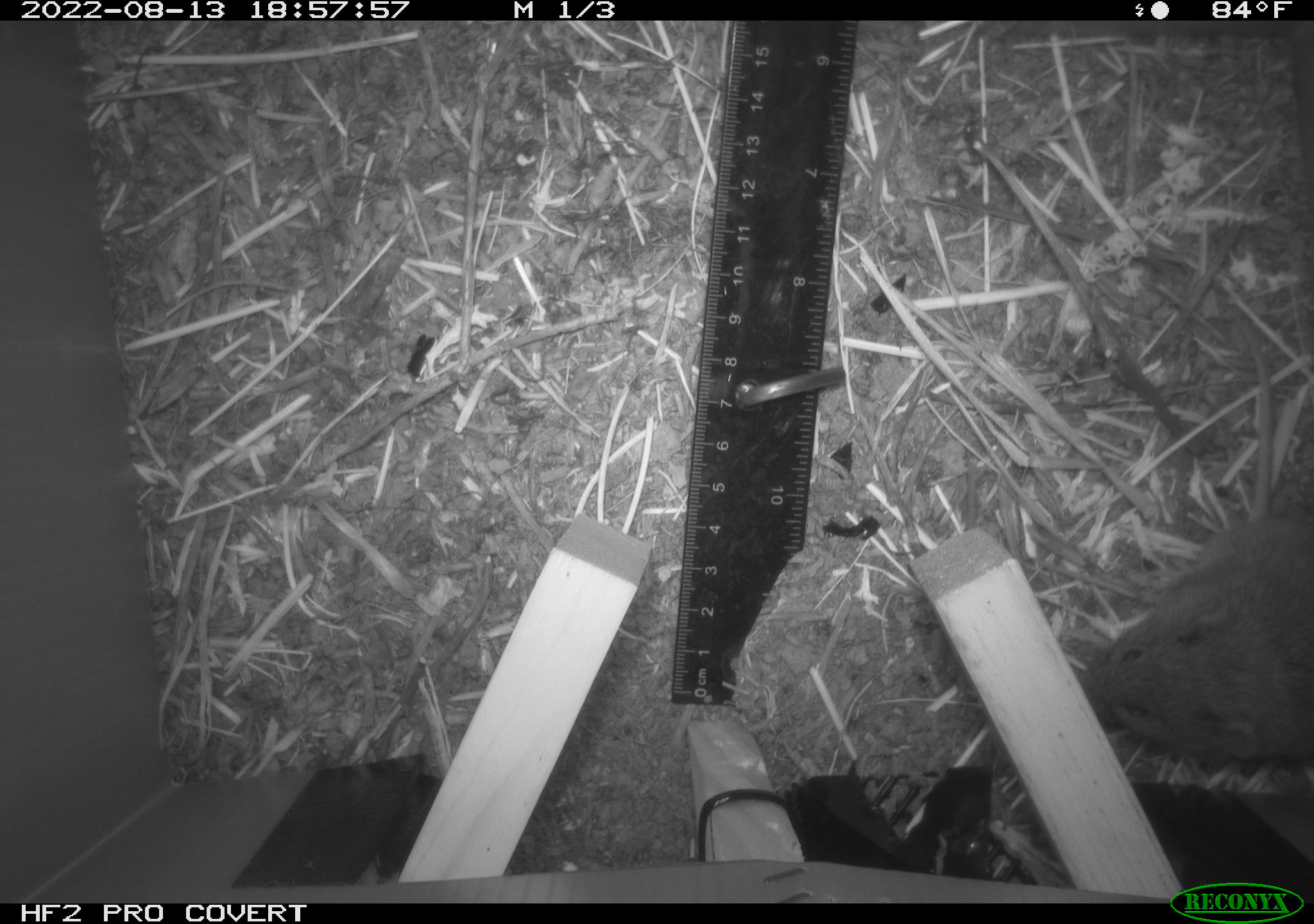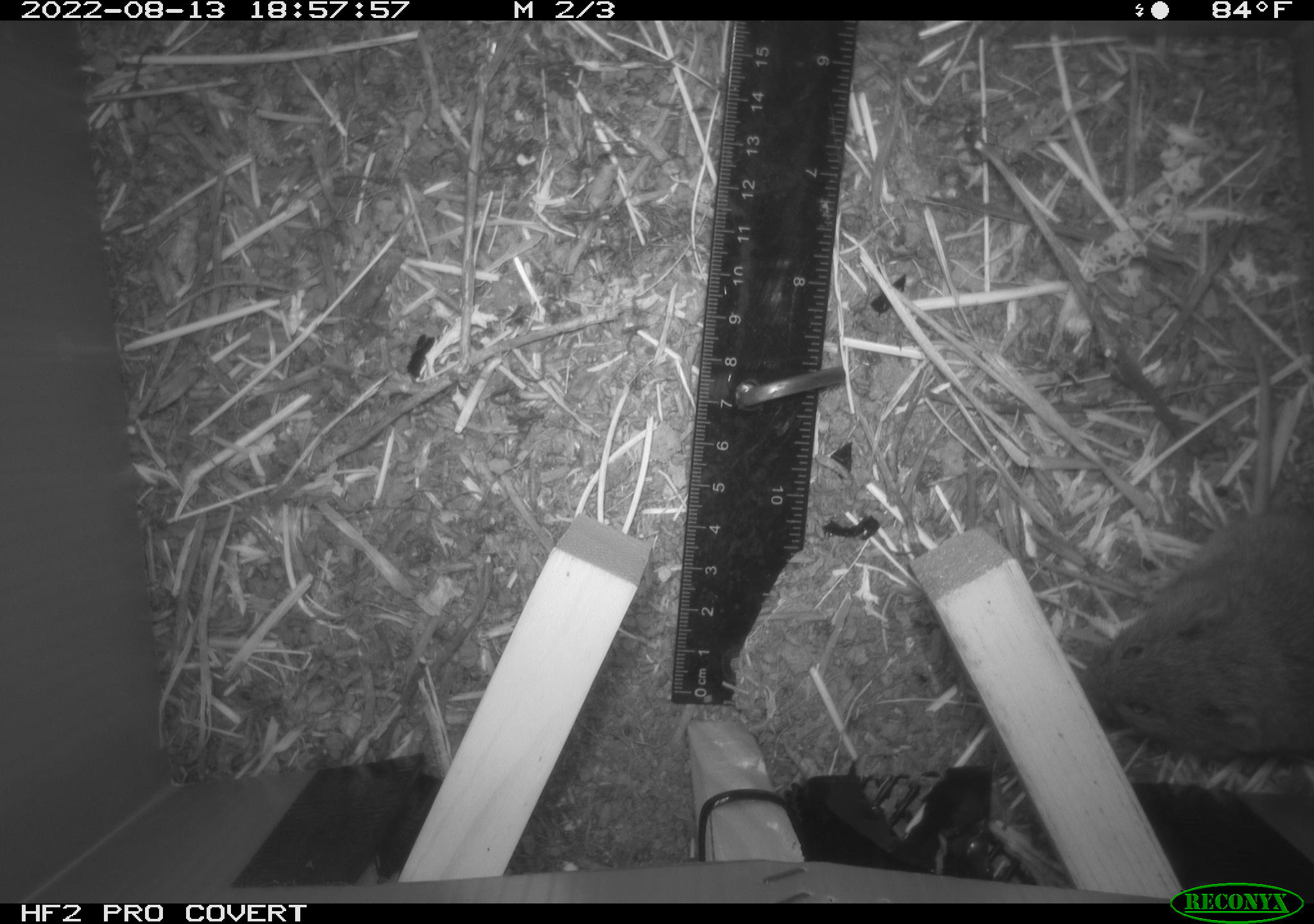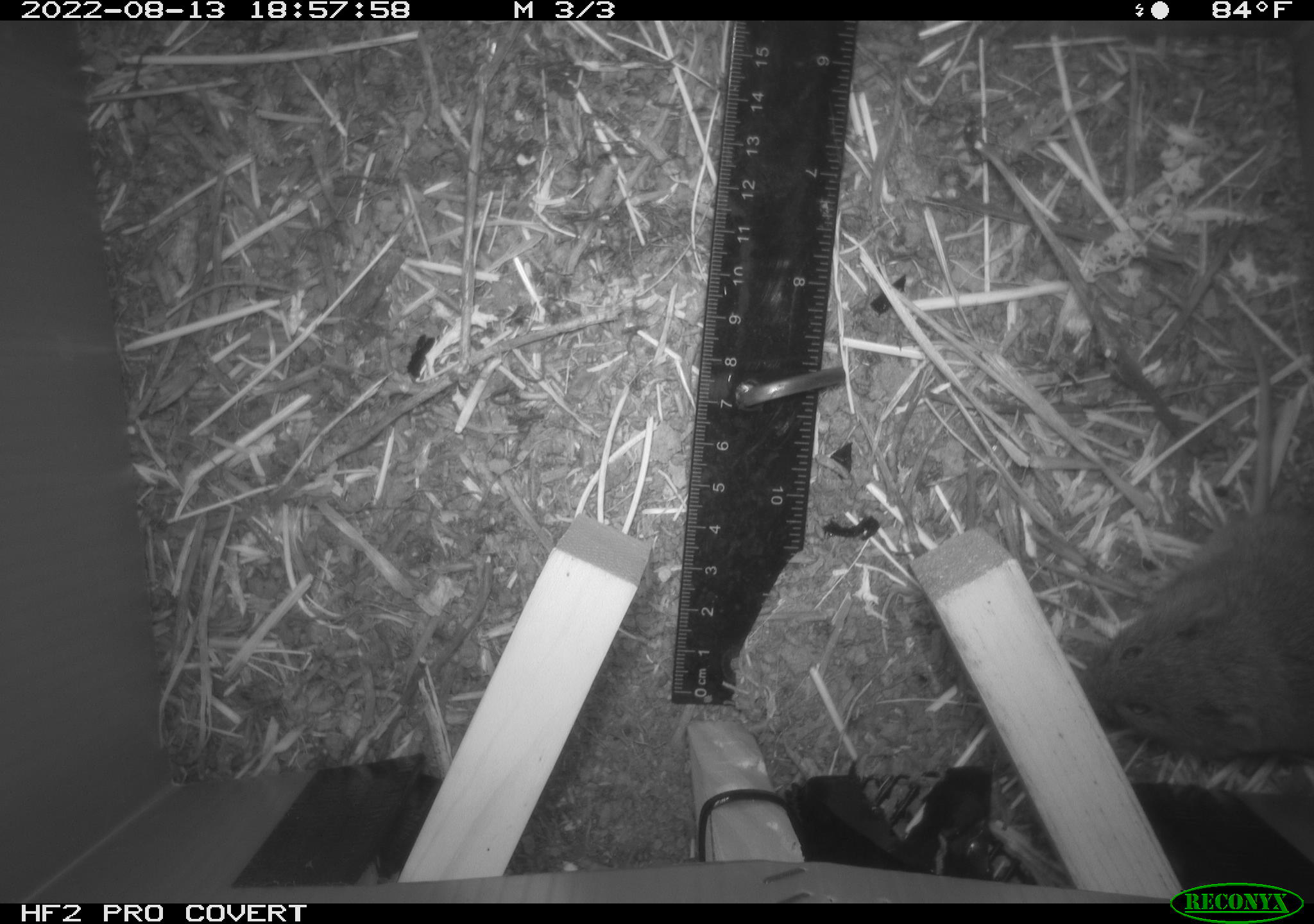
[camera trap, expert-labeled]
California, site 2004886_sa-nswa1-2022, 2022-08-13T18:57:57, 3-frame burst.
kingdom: Animalia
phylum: Chordata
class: Mammalia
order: Rodentia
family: Cricetidae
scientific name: Cricetidae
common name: hamsters, voles, lemmings, and allies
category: cricetidae family